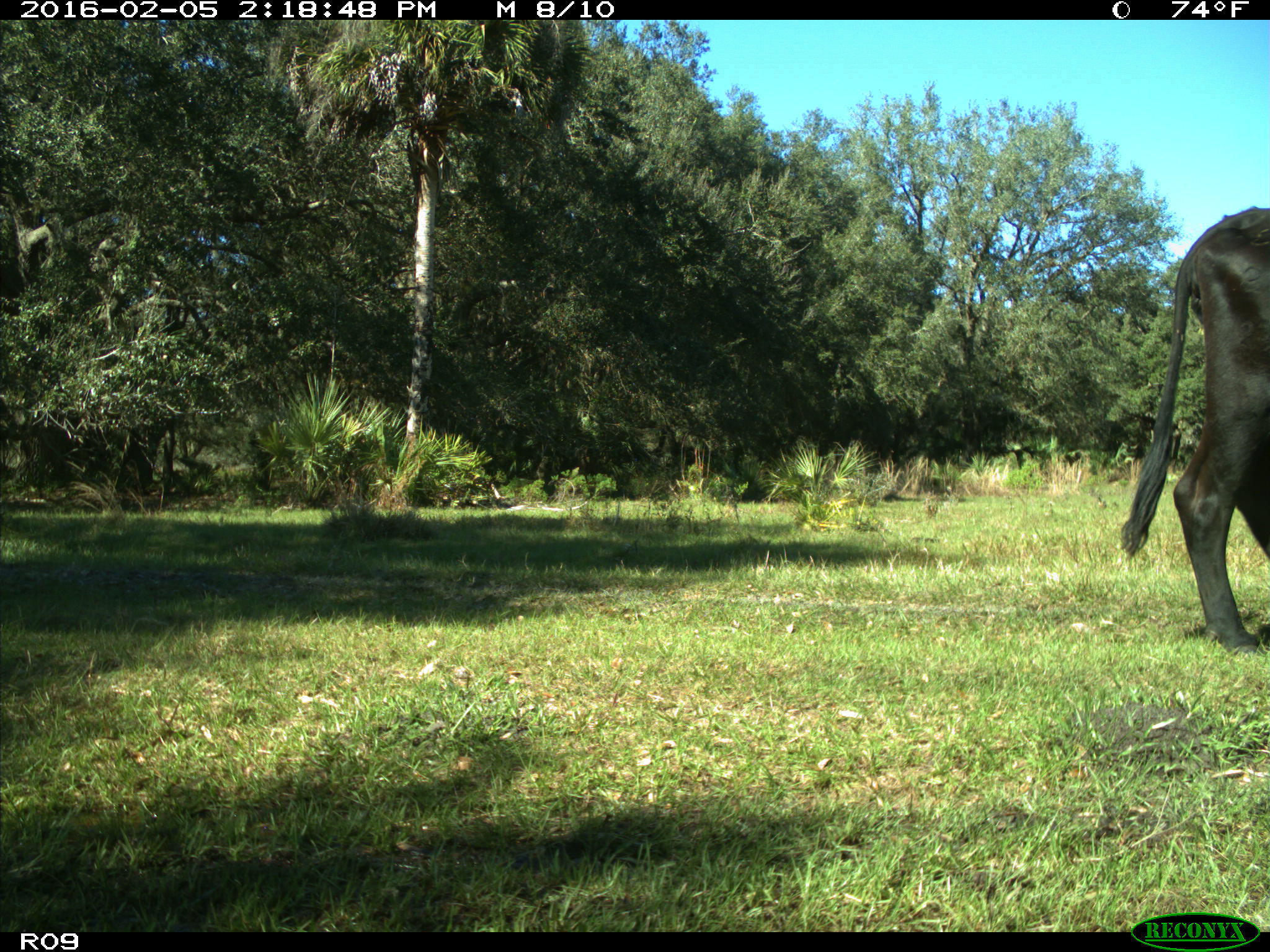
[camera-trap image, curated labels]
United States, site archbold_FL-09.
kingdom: Animalia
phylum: Chordata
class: Mammalia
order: Artiodactyla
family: Bovidae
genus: Bos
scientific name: Bos taurus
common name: domestic cow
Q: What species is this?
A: Bos taurus (domestic cow).